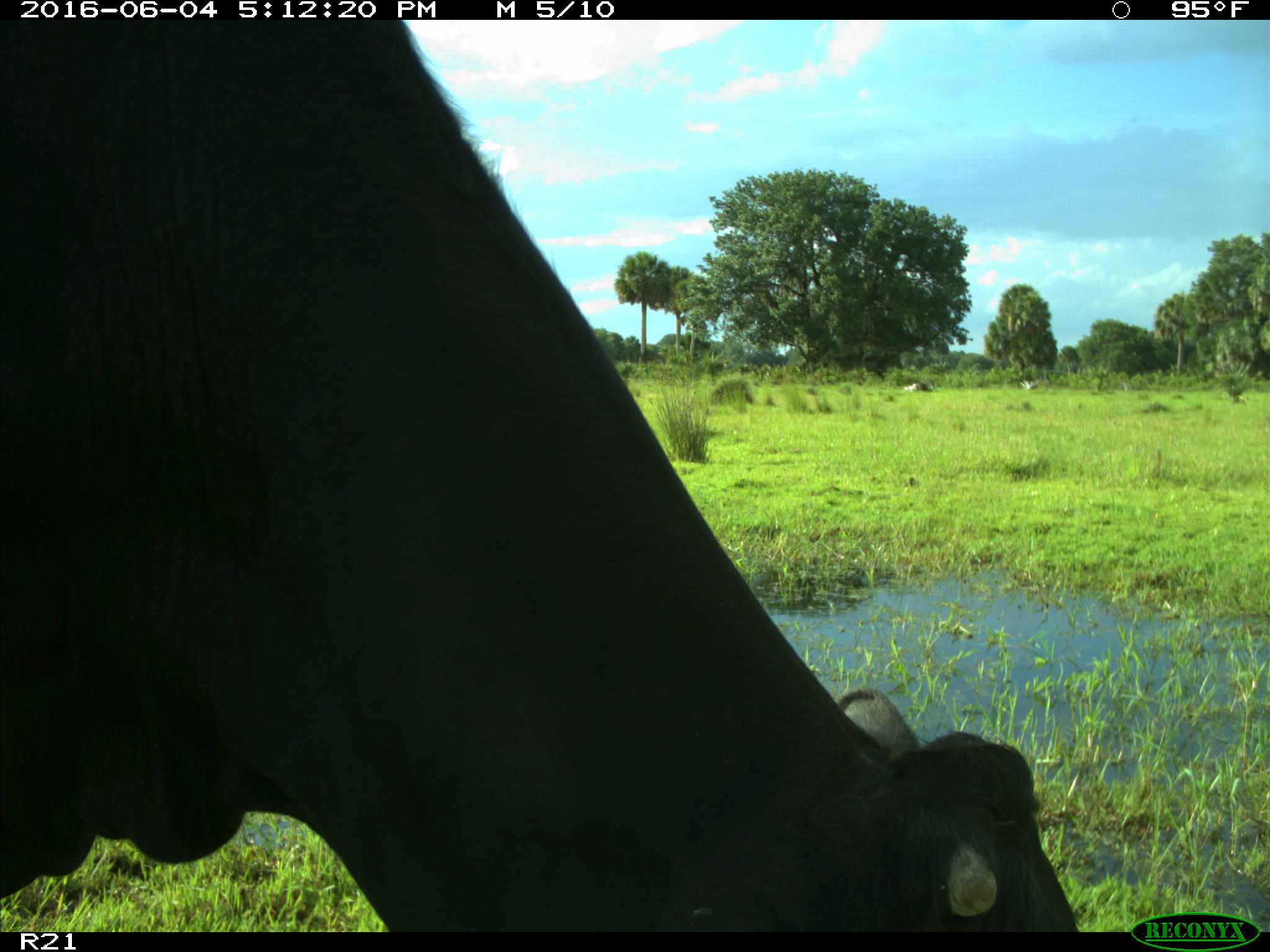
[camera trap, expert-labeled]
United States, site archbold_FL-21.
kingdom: Animalia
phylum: Chordata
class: Mammalia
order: Artiodactyla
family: Bovidae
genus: Bos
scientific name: Bos taurus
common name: domestic cow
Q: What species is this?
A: Bos taurus (domestic cow).